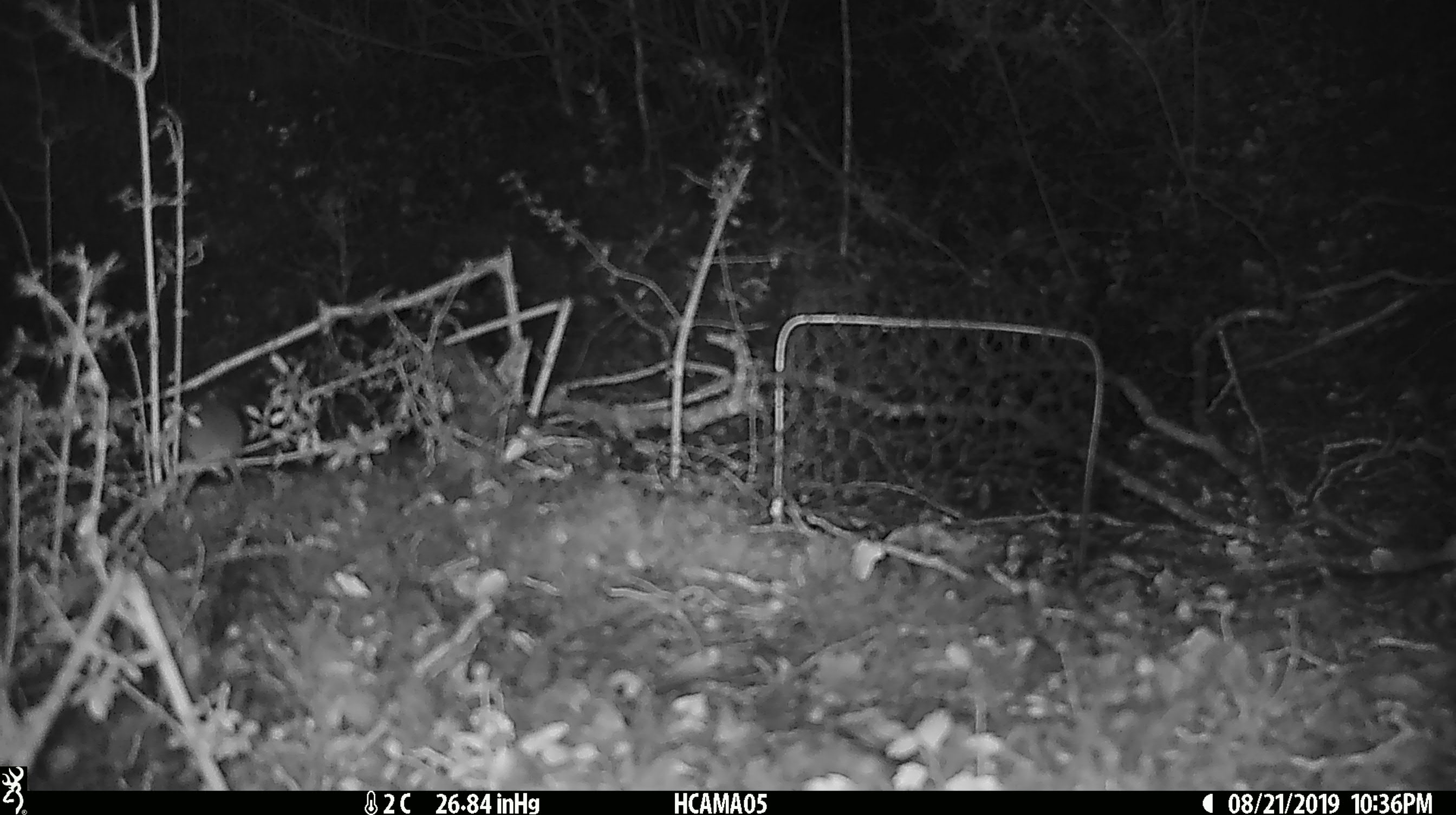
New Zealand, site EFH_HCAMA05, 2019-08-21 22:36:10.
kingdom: Animalia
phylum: Chordata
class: Mammalia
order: Rodentia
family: Muridae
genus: Mus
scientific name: Mus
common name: mouse